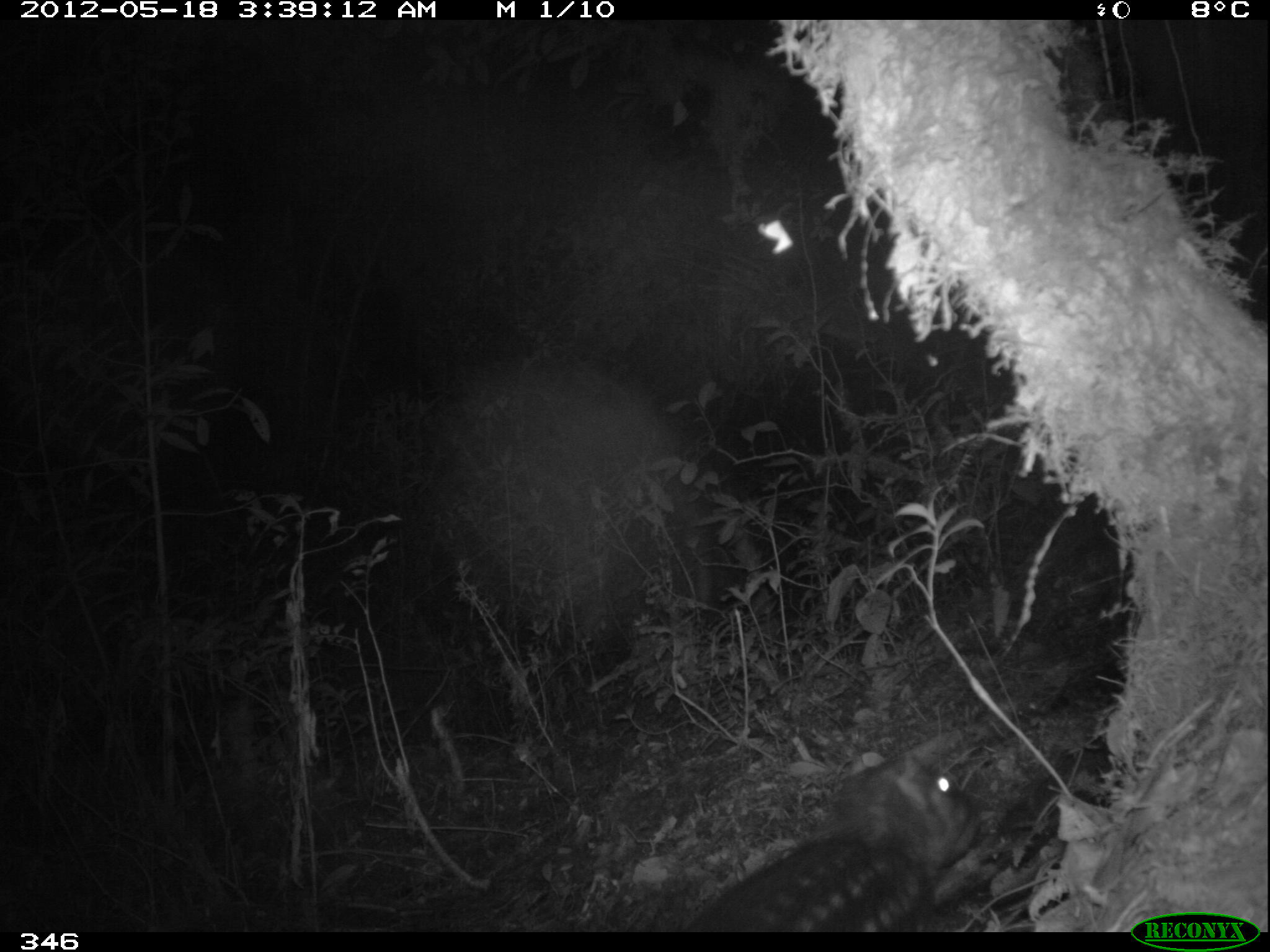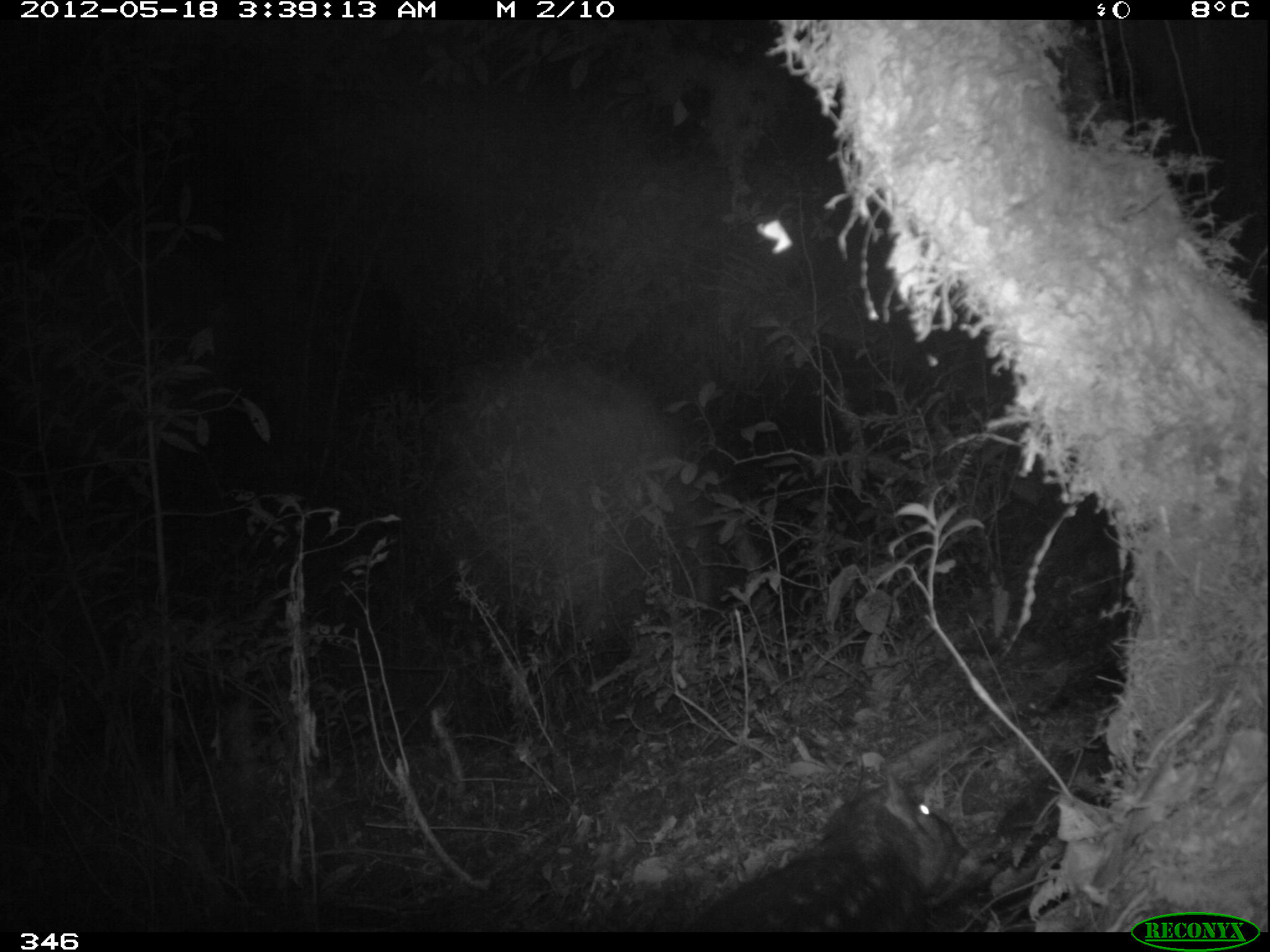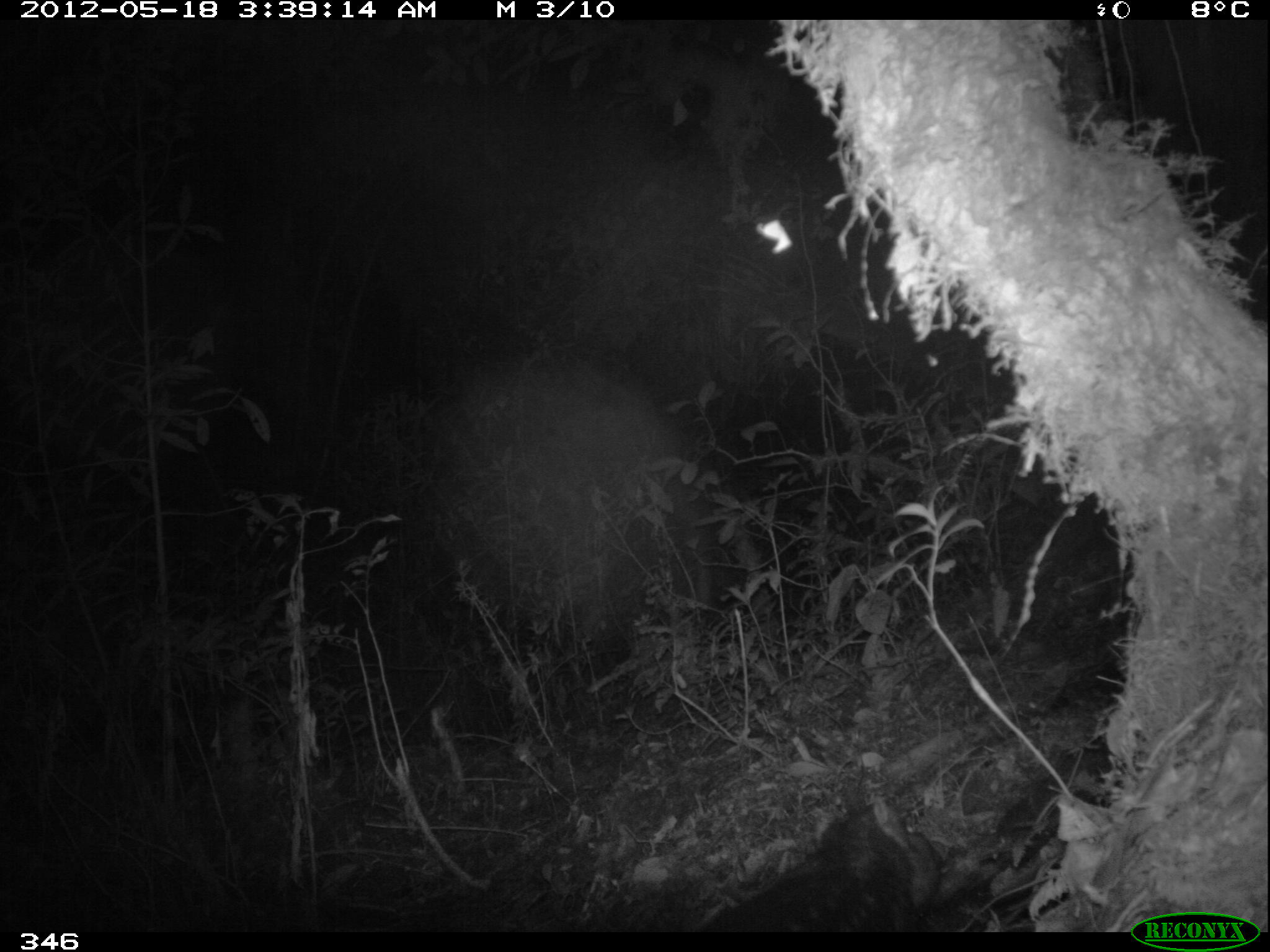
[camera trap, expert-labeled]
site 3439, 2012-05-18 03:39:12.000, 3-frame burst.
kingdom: Animalia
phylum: Chordata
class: Mammalia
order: Rodentia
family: Cuniculidae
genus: Cuniculus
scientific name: Cuniculus taczanowskii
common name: mountain paca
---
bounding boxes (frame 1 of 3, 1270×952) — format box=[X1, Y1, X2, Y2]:
cuniculus taczanowskii: box=[685, 751, 973, 932]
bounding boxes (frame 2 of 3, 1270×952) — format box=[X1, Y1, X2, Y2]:
cuniculus taczanowskii: box=[685, 770, 968, 931]